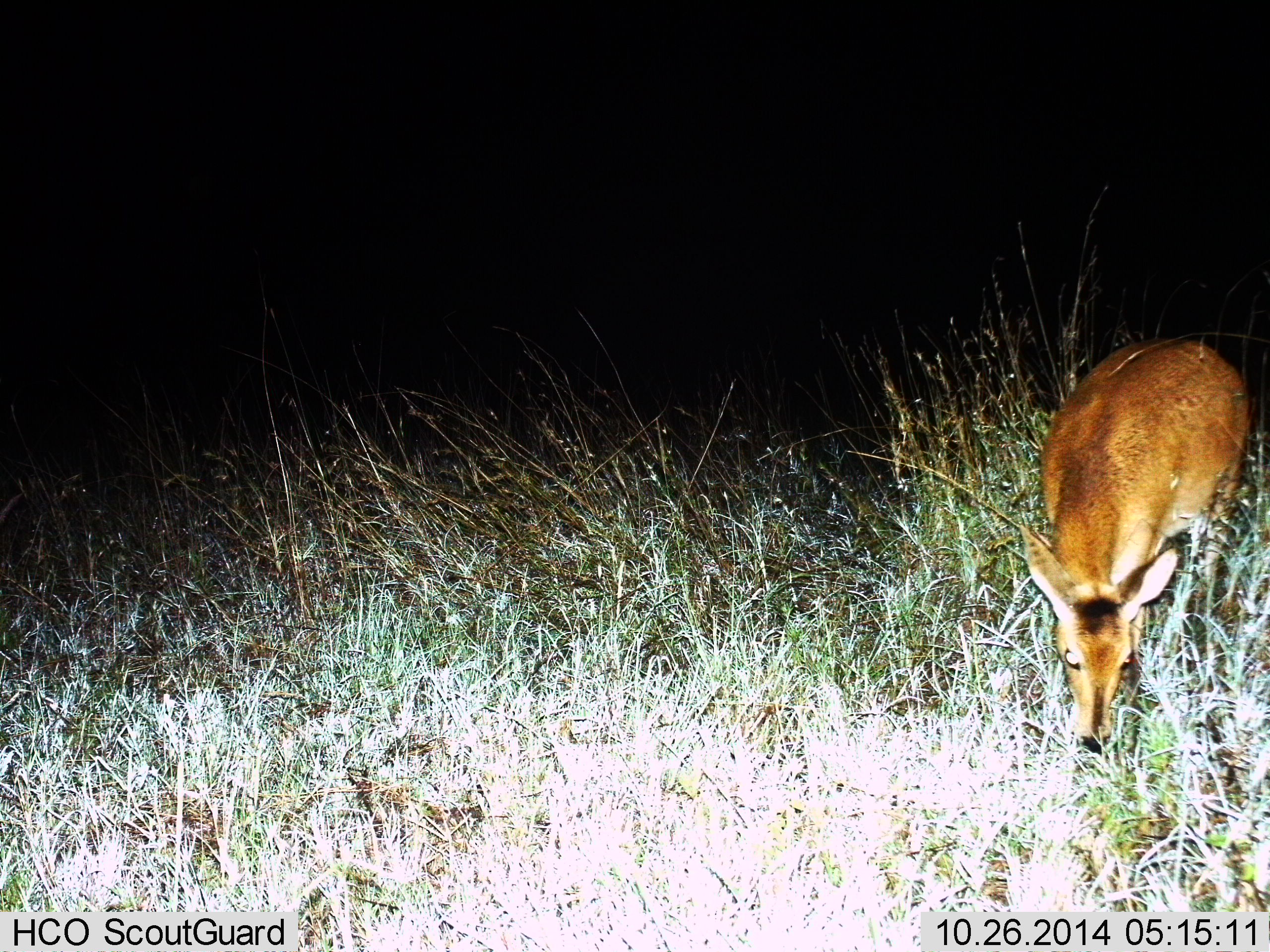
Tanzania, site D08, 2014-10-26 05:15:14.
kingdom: Animalia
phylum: Chordata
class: Mammalia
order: Artiodactyla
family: Bovidae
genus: Redunca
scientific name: Redunca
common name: reedbuck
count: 1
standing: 44%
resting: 0%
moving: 0%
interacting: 0%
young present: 0%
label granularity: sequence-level